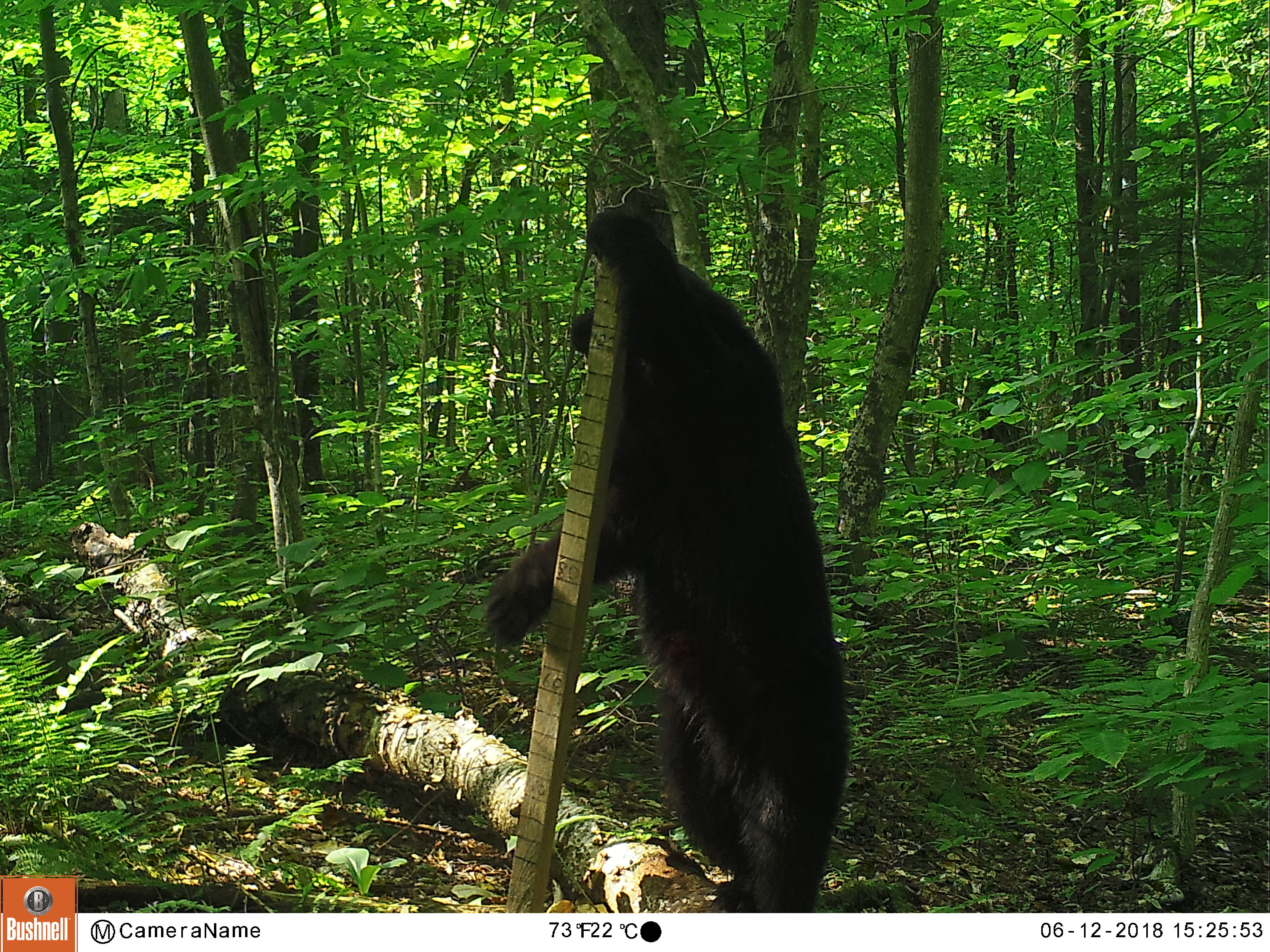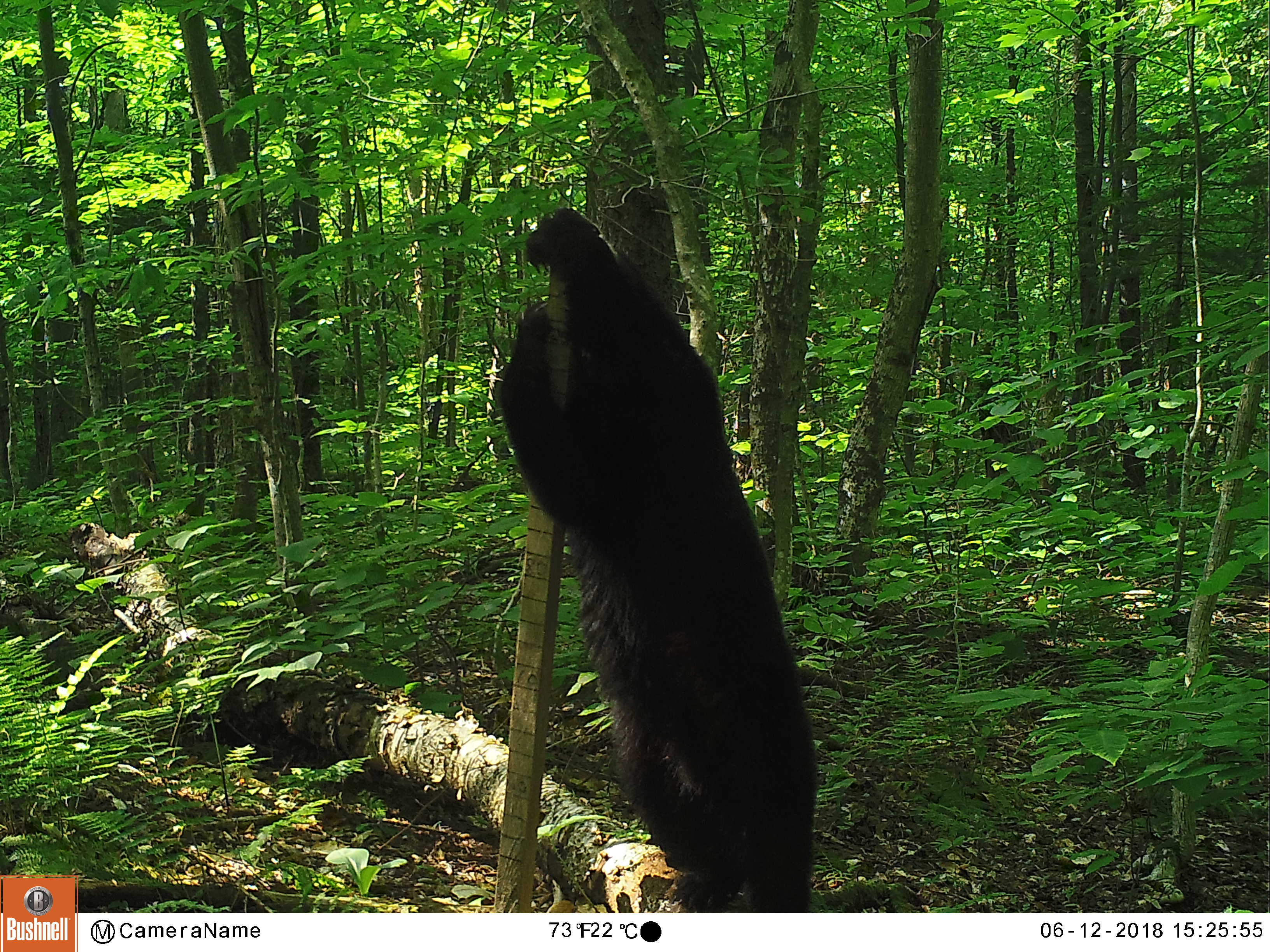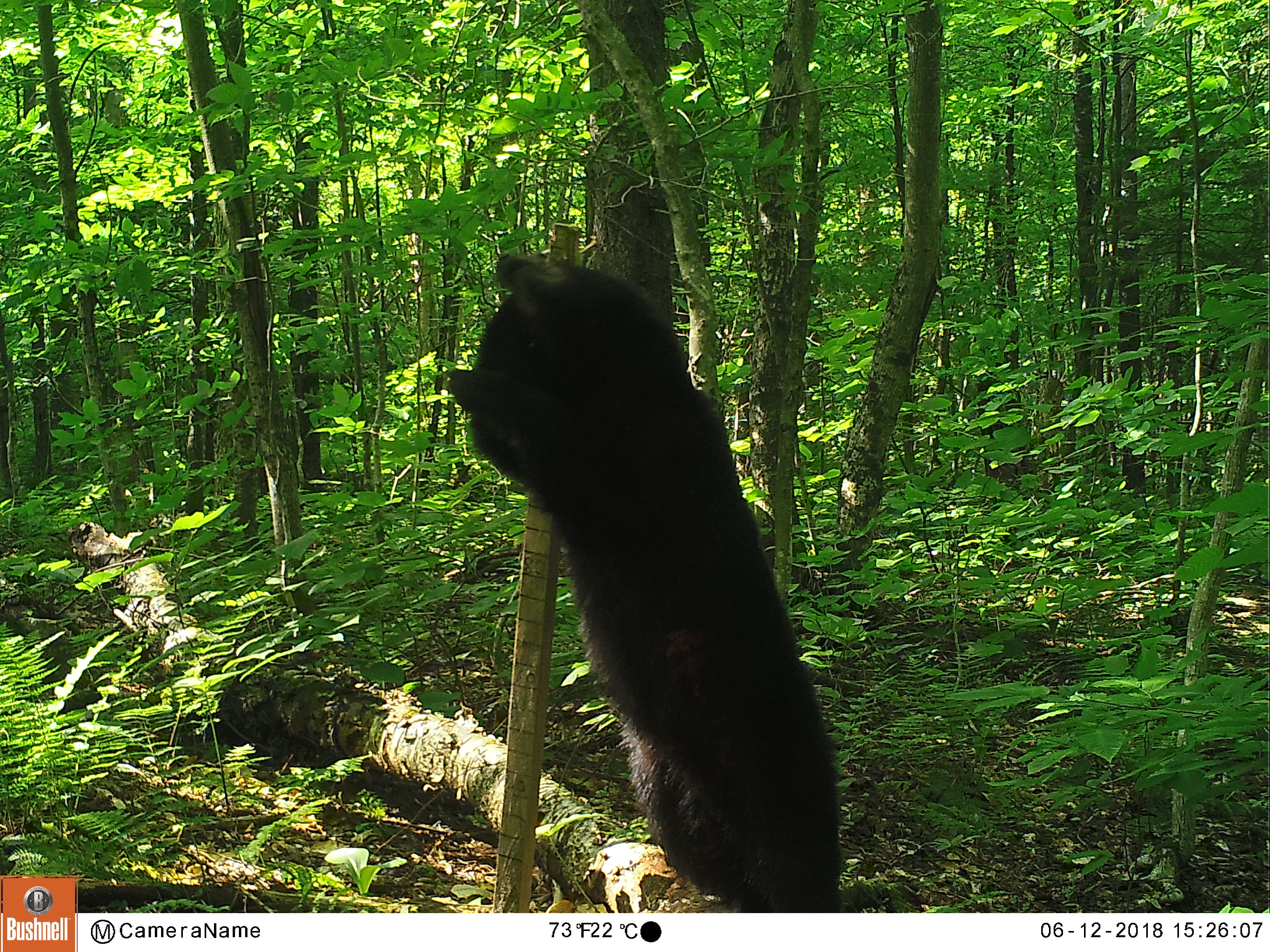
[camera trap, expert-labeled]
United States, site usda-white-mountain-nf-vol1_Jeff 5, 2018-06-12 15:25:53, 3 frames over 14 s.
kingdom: Animalia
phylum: Chordata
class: Mammalia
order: Carnivora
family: Ursidae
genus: Ursus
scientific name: Ursus americanus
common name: black bear